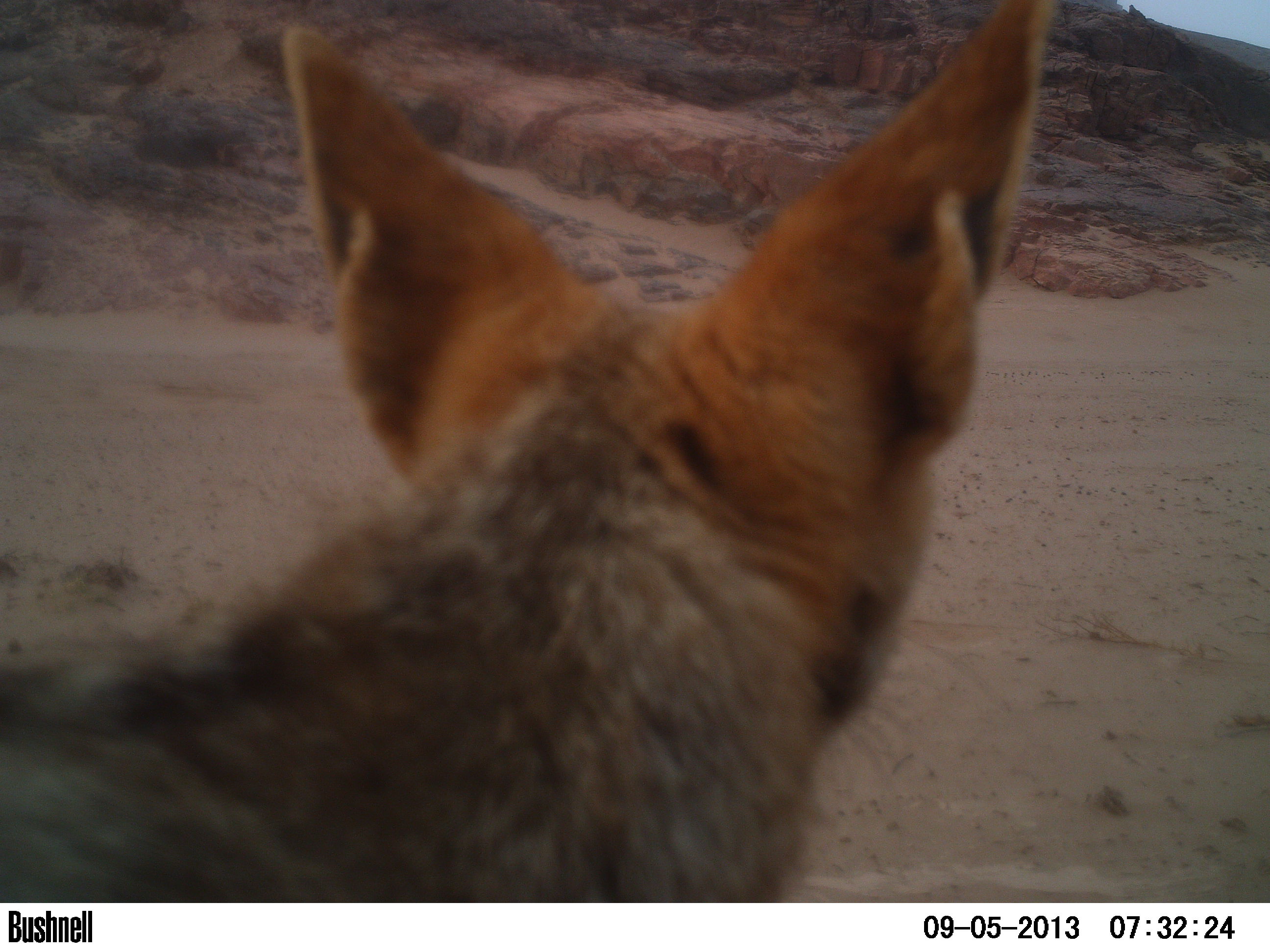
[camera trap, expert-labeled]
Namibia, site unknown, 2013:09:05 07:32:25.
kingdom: Animalia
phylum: Chordata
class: Mammalia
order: Carnivora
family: Canidae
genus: Lupulella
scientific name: Lupulella mesomelas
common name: black-backed jackal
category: canis mesomelas